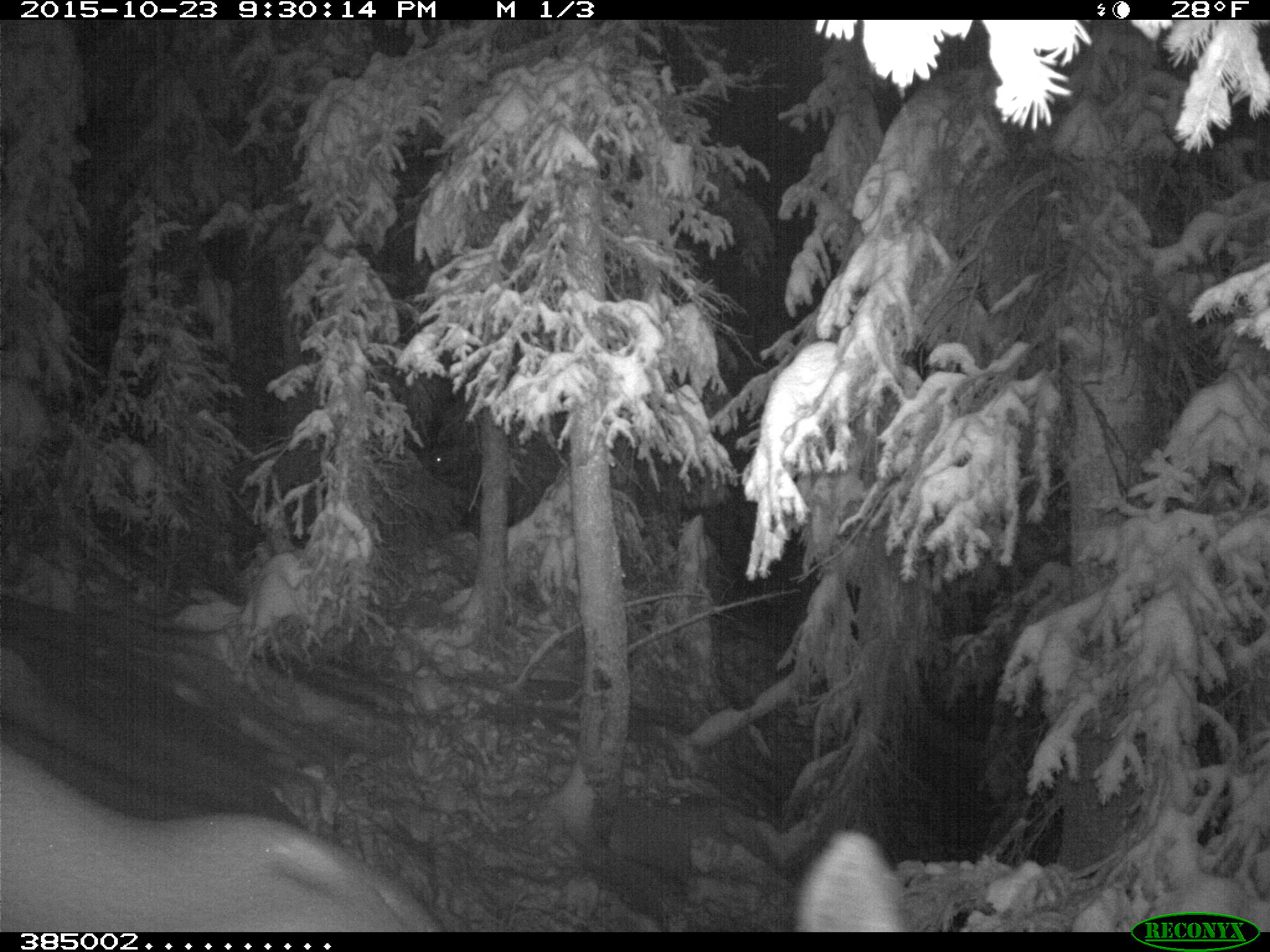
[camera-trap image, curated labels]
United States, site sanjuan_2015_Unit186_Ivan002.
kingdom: Animalia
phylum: Chordata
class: Mammalia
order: Artiodactyla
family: Cervidae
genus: Cervus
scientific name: Cervus elaphus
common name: red deer